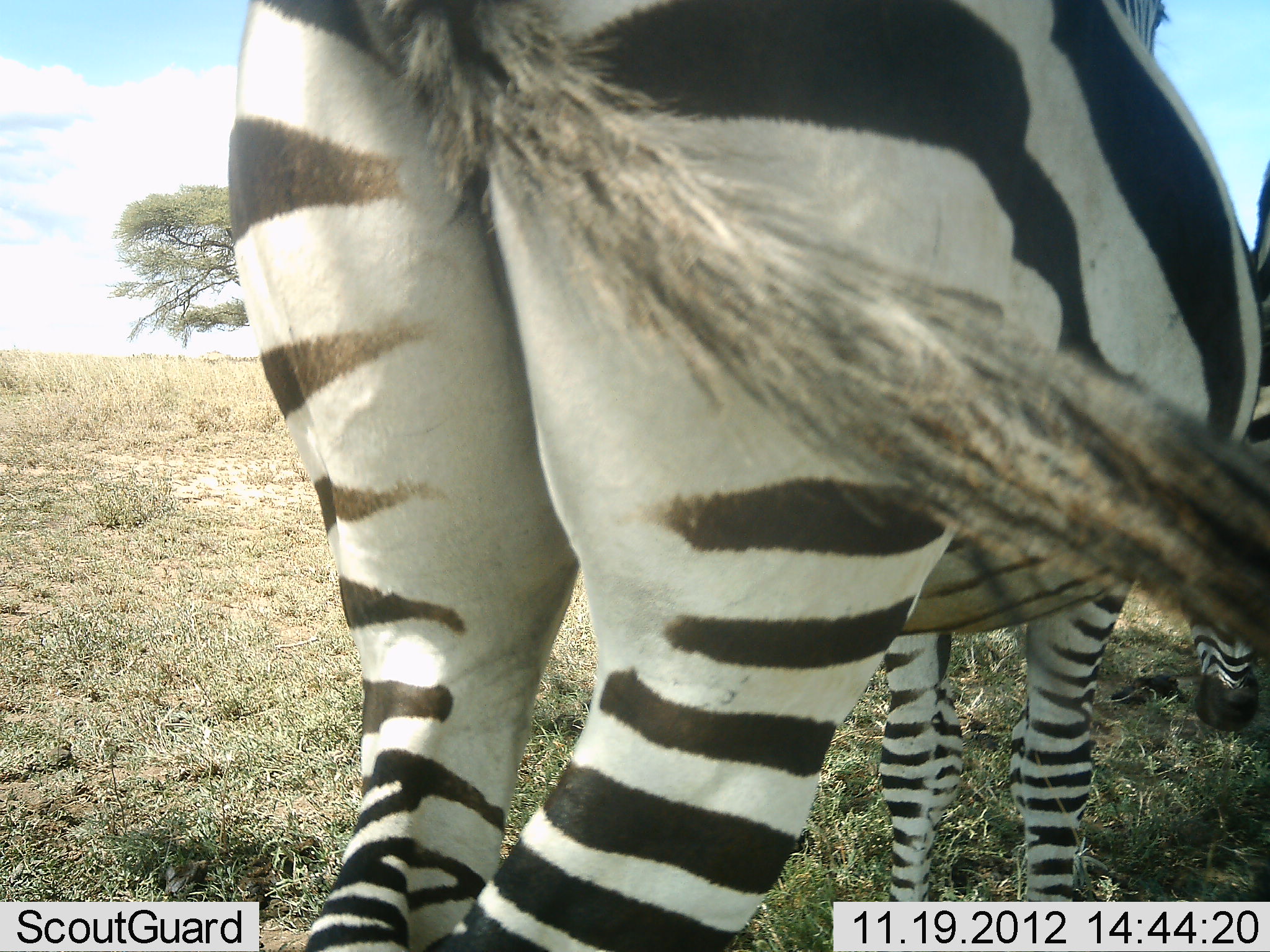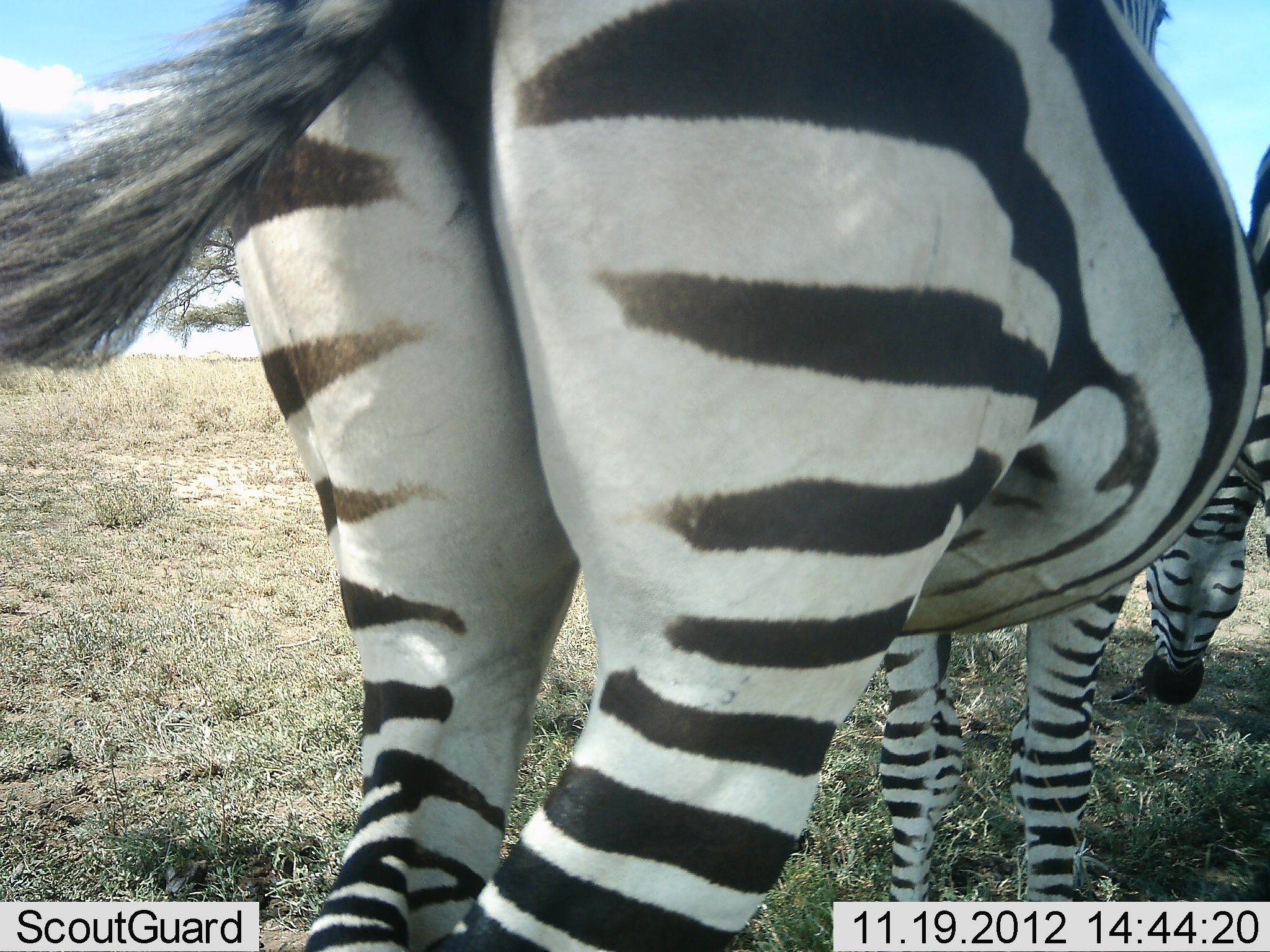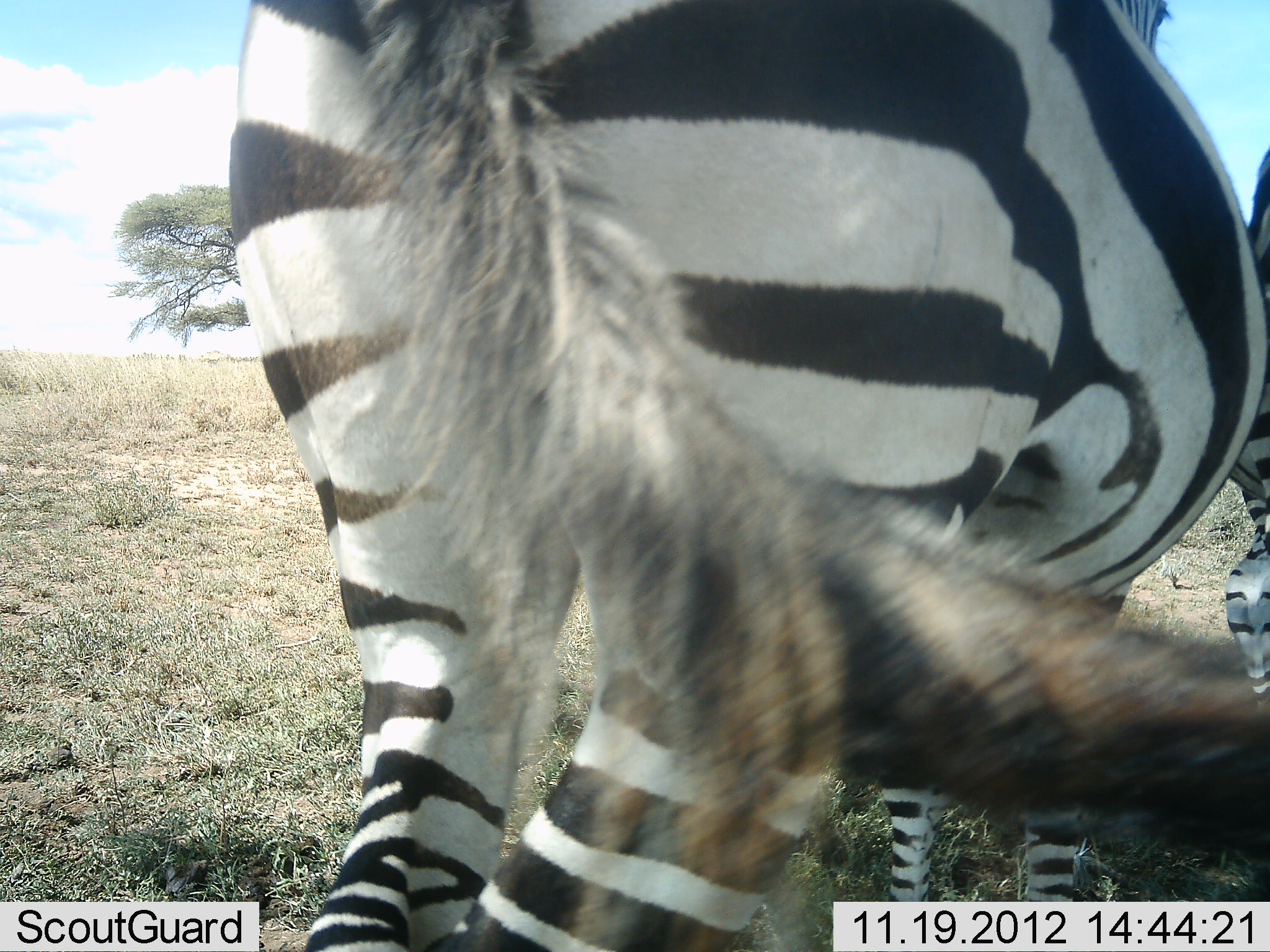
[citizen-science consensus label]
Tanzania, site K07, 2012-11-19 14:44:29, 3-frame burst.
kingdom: Animalia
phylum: Chordata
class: Mammalia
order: Perissodactyla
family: Equidae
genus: Equus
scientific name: Equus quagga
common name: plains zebra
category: zebra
Zebra (plains zebra) (Equus quagga), count 2. Behavior (volunteer vote fractions): standing 70%, resting 0%, moving 0%, interacting 0%. Young present (vote fraction): 0%. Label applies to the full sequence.